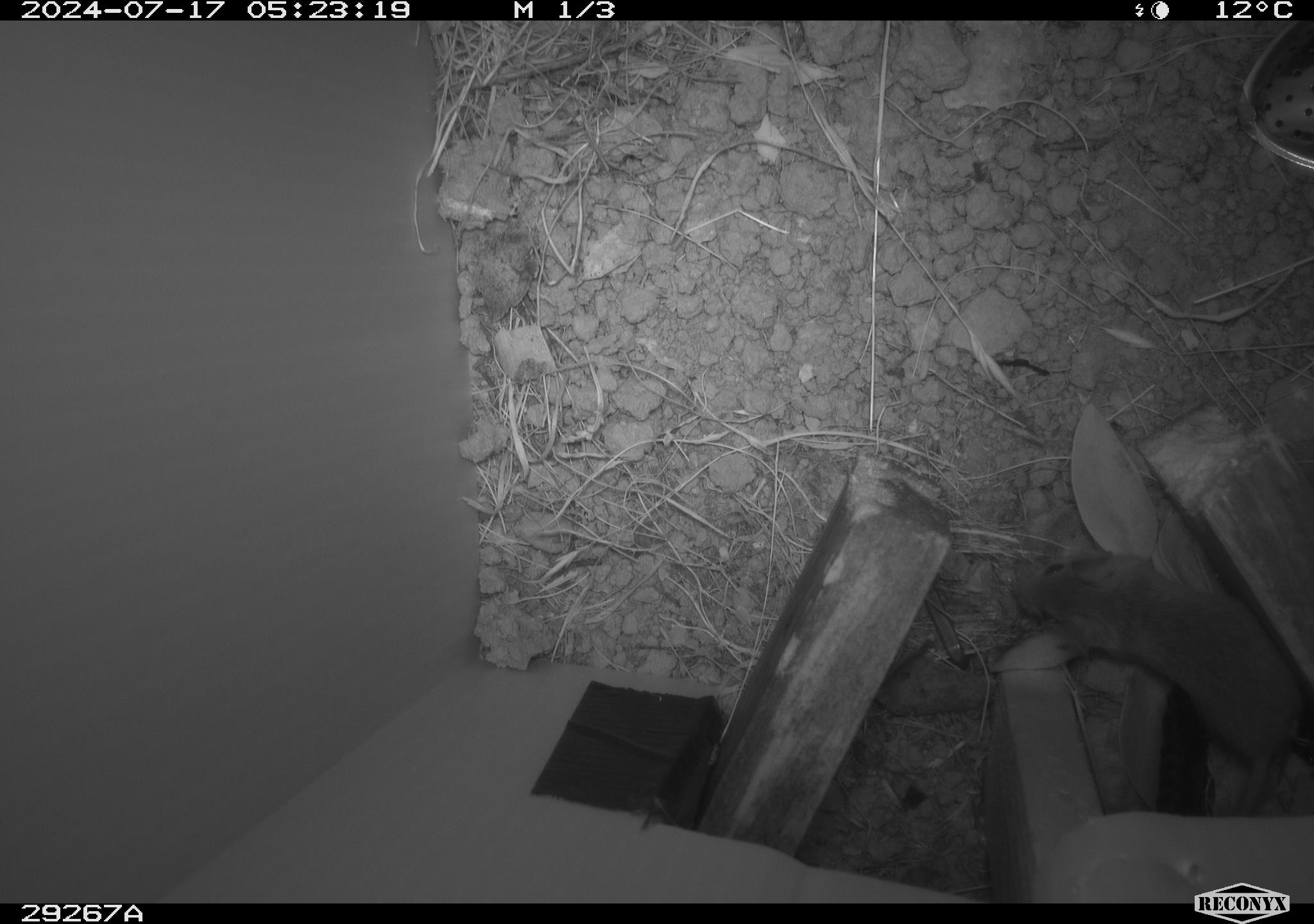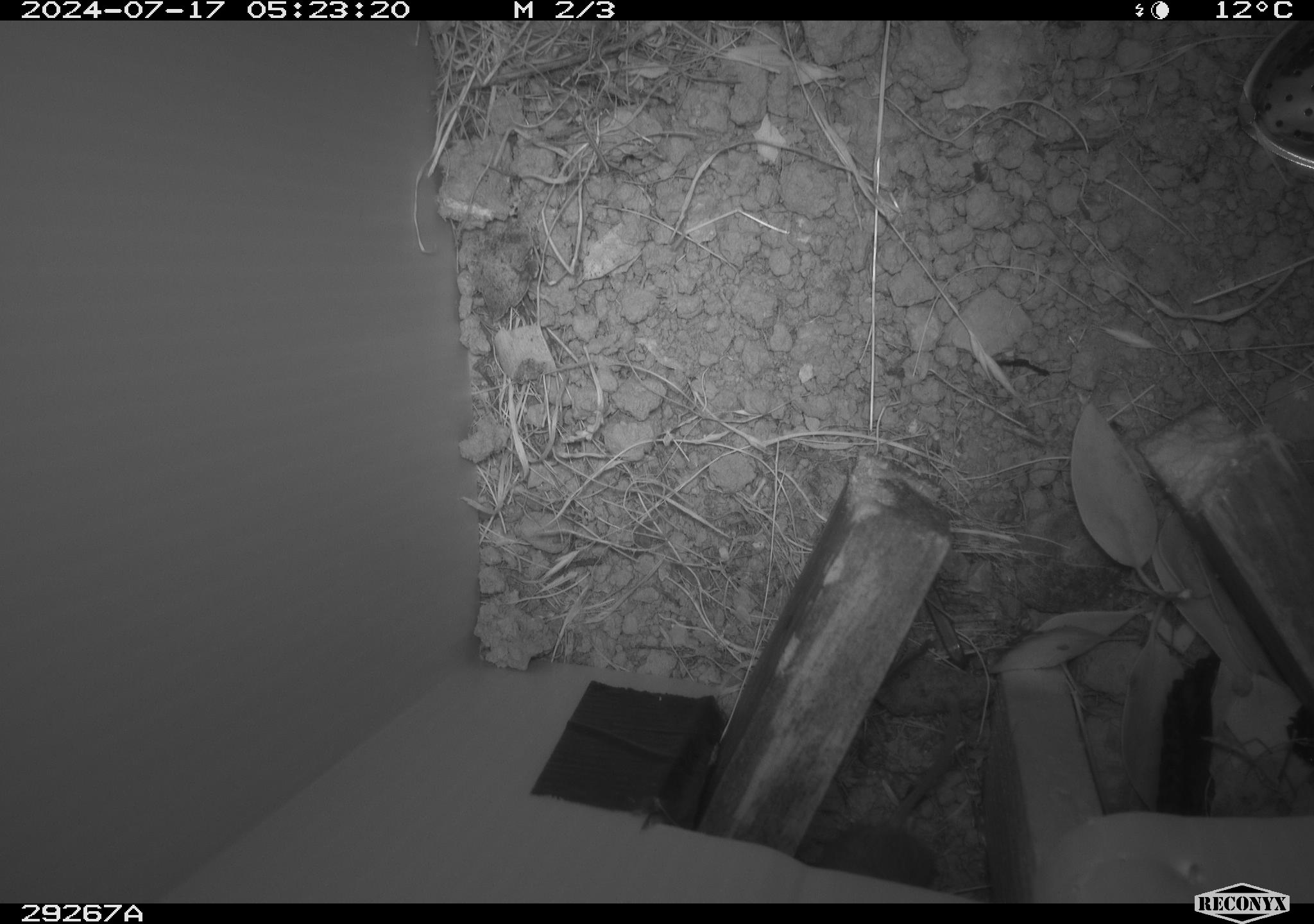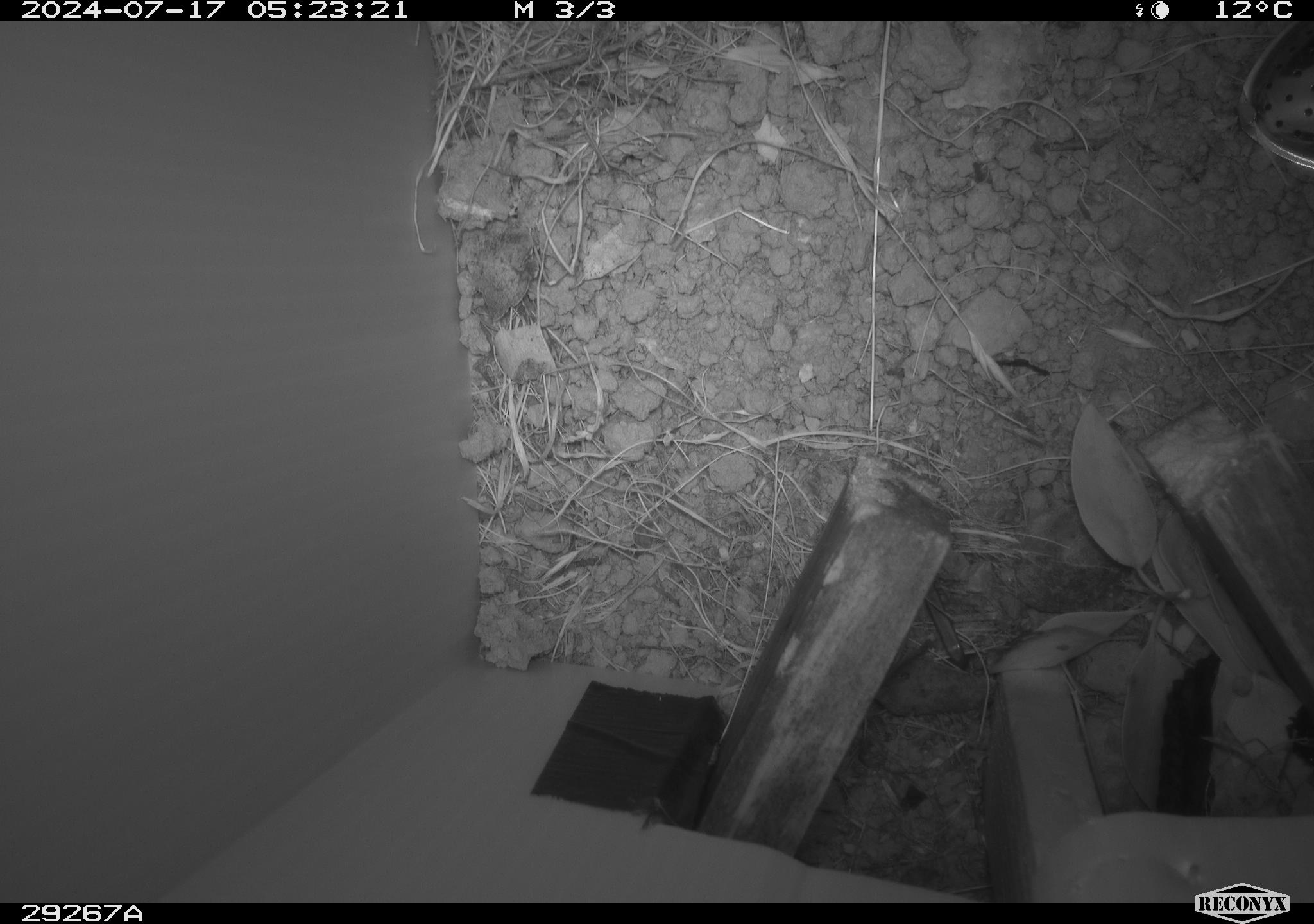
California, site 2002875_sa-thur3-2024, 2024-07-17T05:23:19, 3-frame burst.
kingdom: Animalia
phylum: Chordata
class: Mammalia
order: Rodentia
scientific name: Rodentia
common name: mouse species